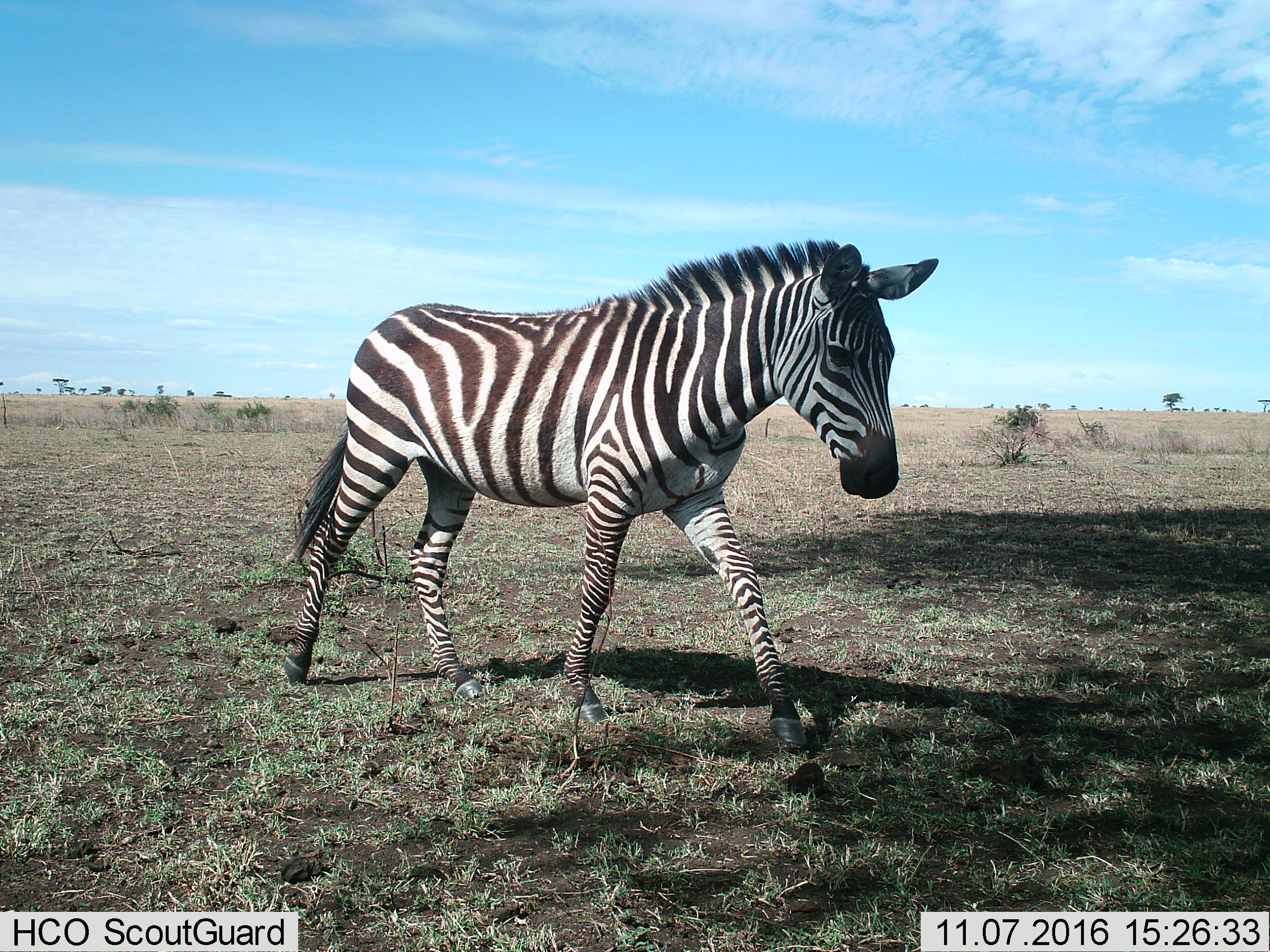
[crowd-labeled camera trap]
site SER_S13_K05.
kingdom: Animalia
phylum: Chordata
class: Mammalia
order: Perissodactyla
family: Equidae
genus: Equus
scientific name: Equus quagga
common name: plains zebra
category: zebraplains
Zebraplains (plains zebra) (Equus quagga), count 1. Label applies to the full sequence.